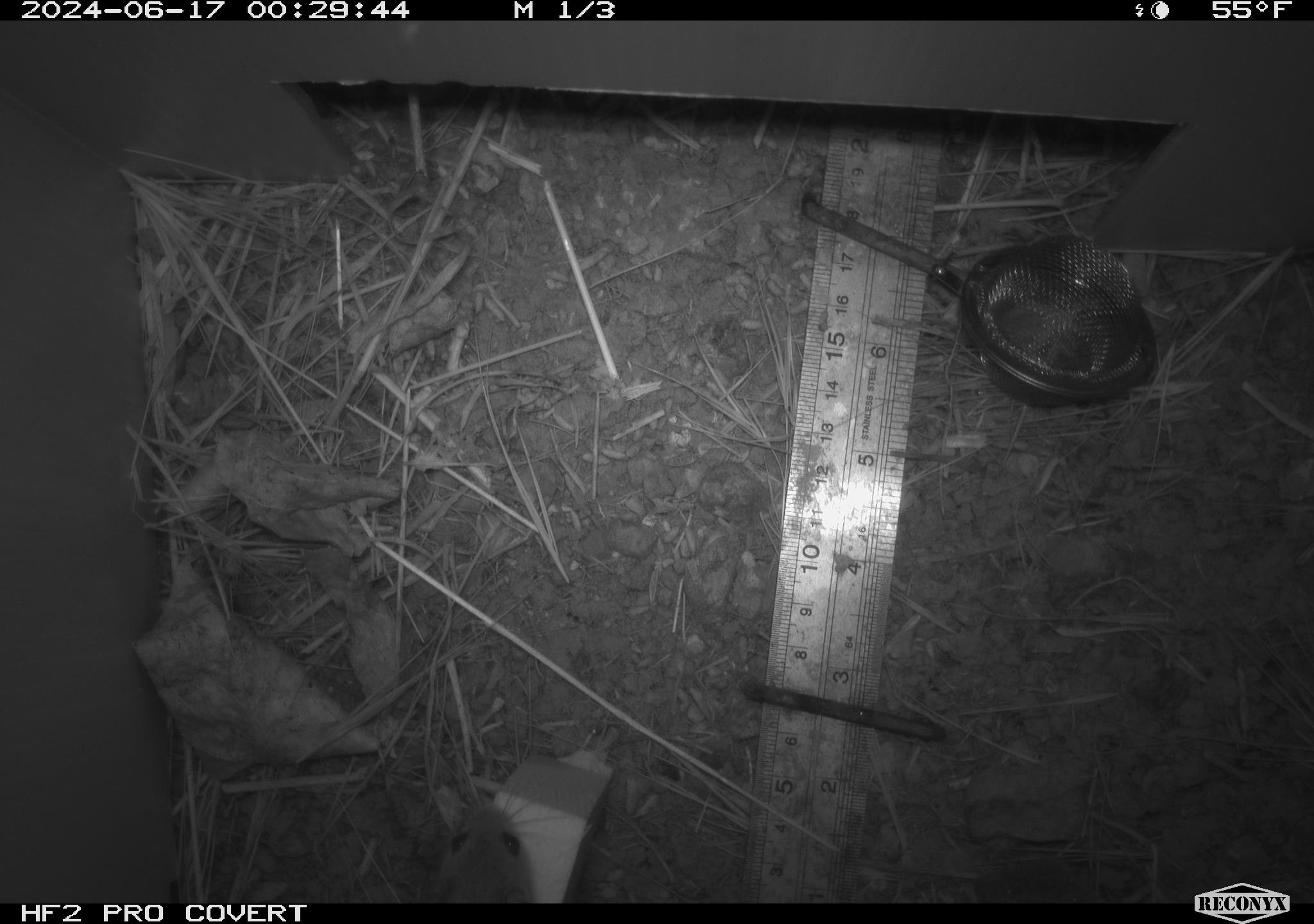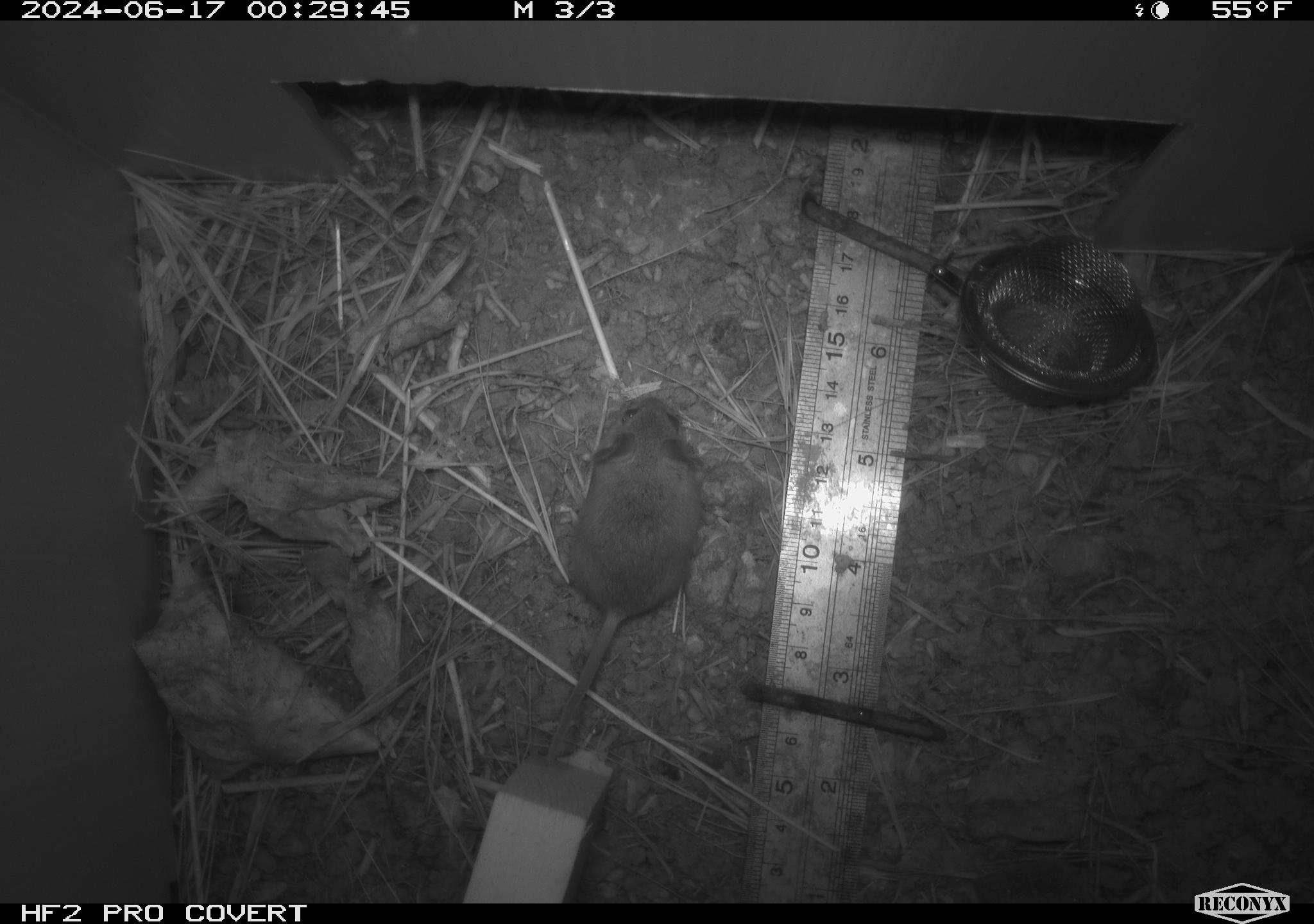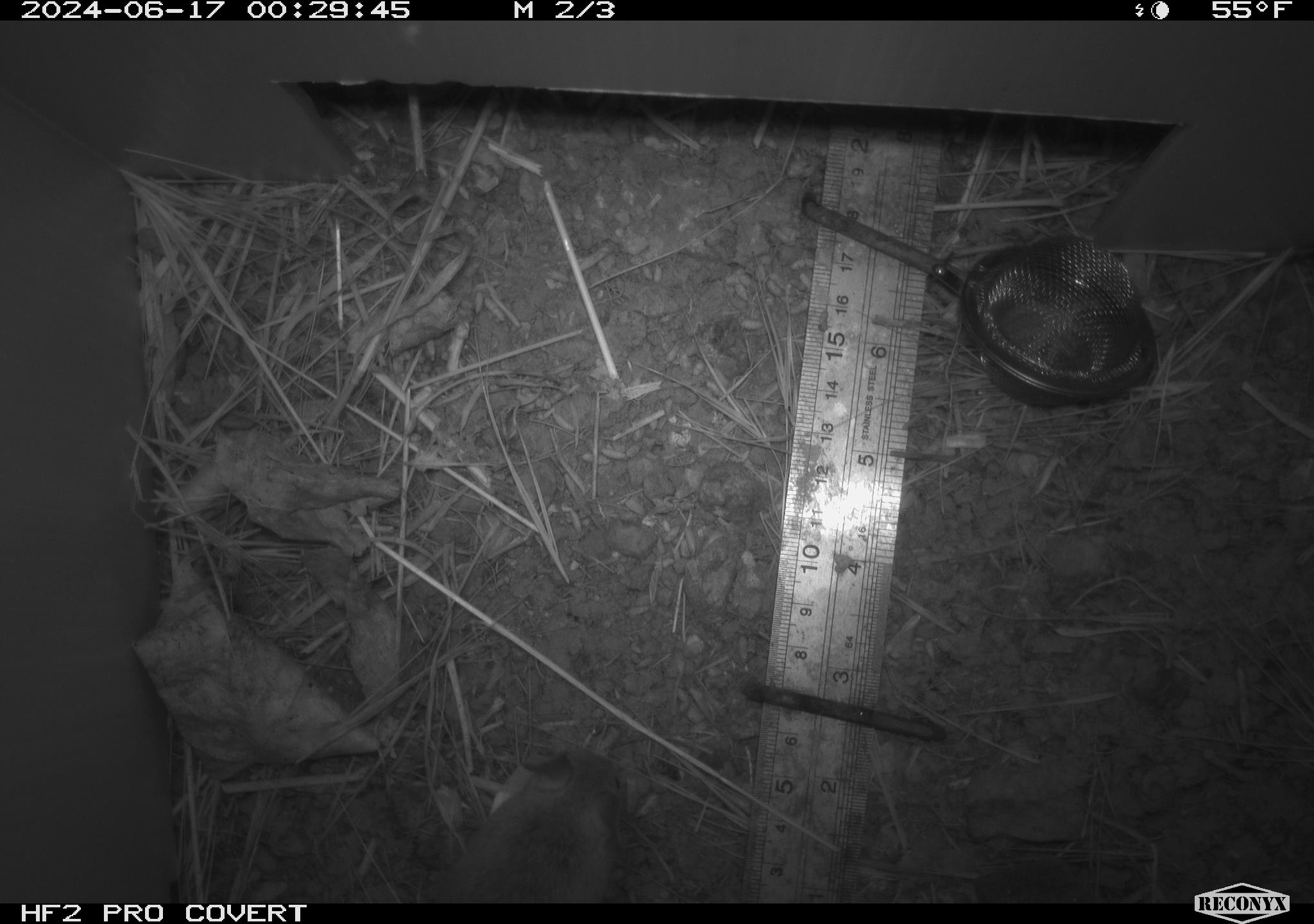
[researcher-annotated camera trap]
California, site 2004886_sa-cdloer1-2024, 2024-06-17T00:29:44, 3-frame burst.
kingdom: Animalia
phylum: Chordata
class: Mammalia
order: Rodentia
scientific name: Rodentia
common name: mouse species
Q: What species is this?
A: Mouse species (Rodentia).